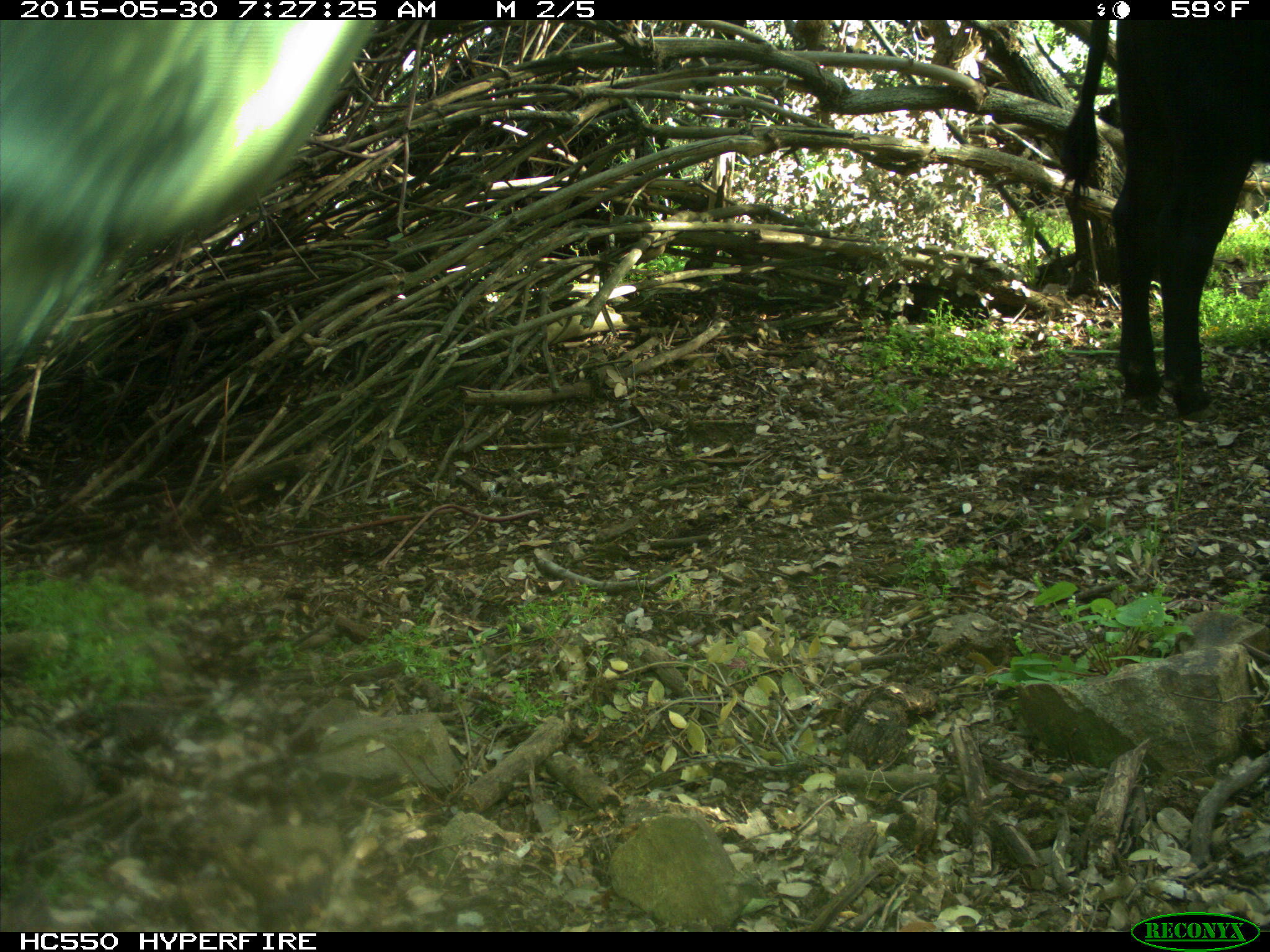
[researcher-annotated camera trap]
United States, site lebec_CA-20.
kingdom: Animalia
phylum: Chordata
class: Mammalia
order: Artiodactyla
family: Bovidae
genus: Bos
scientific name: Bos taurus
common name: domestic cow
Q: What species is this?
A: Bos taurus (domestic cow).